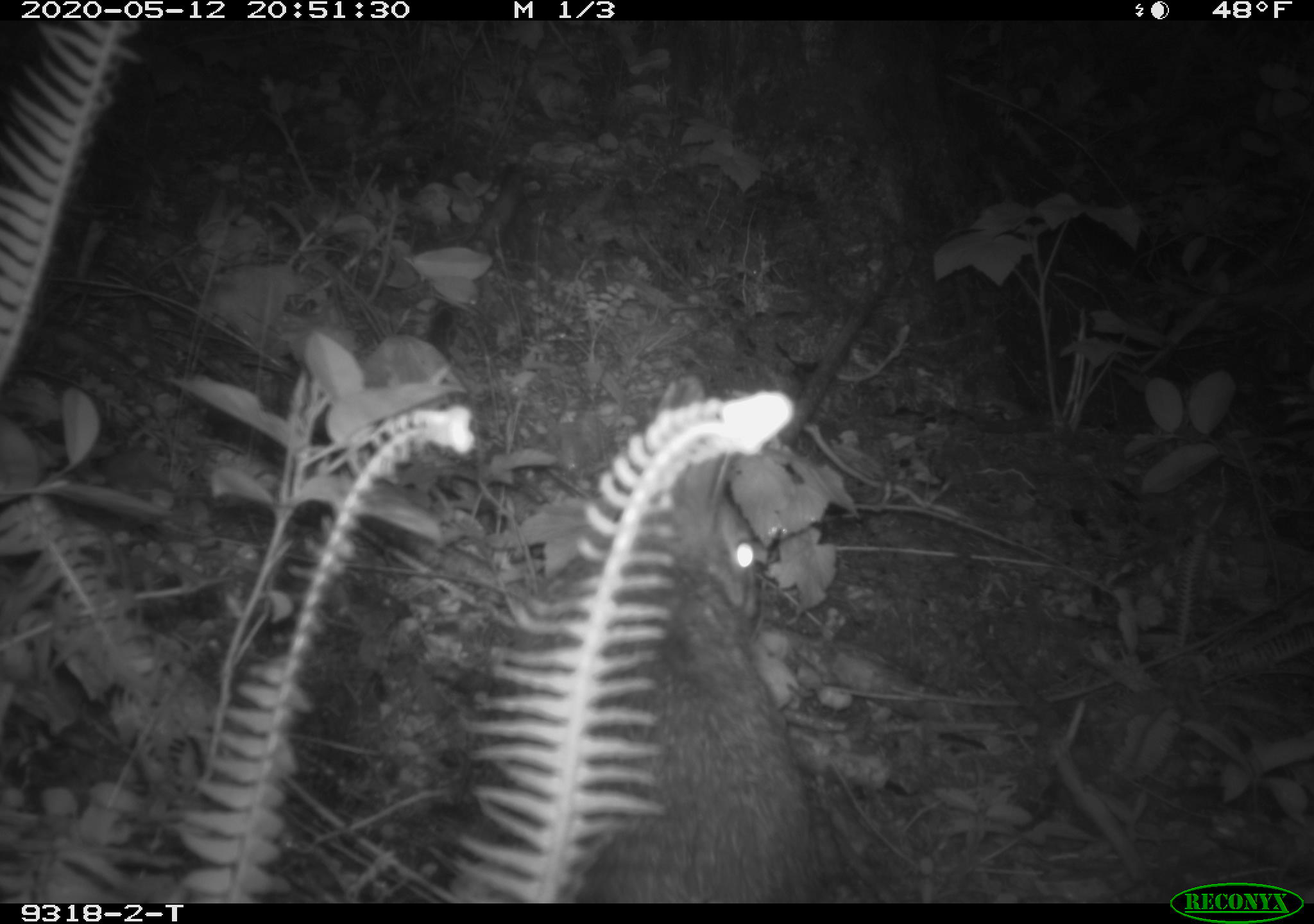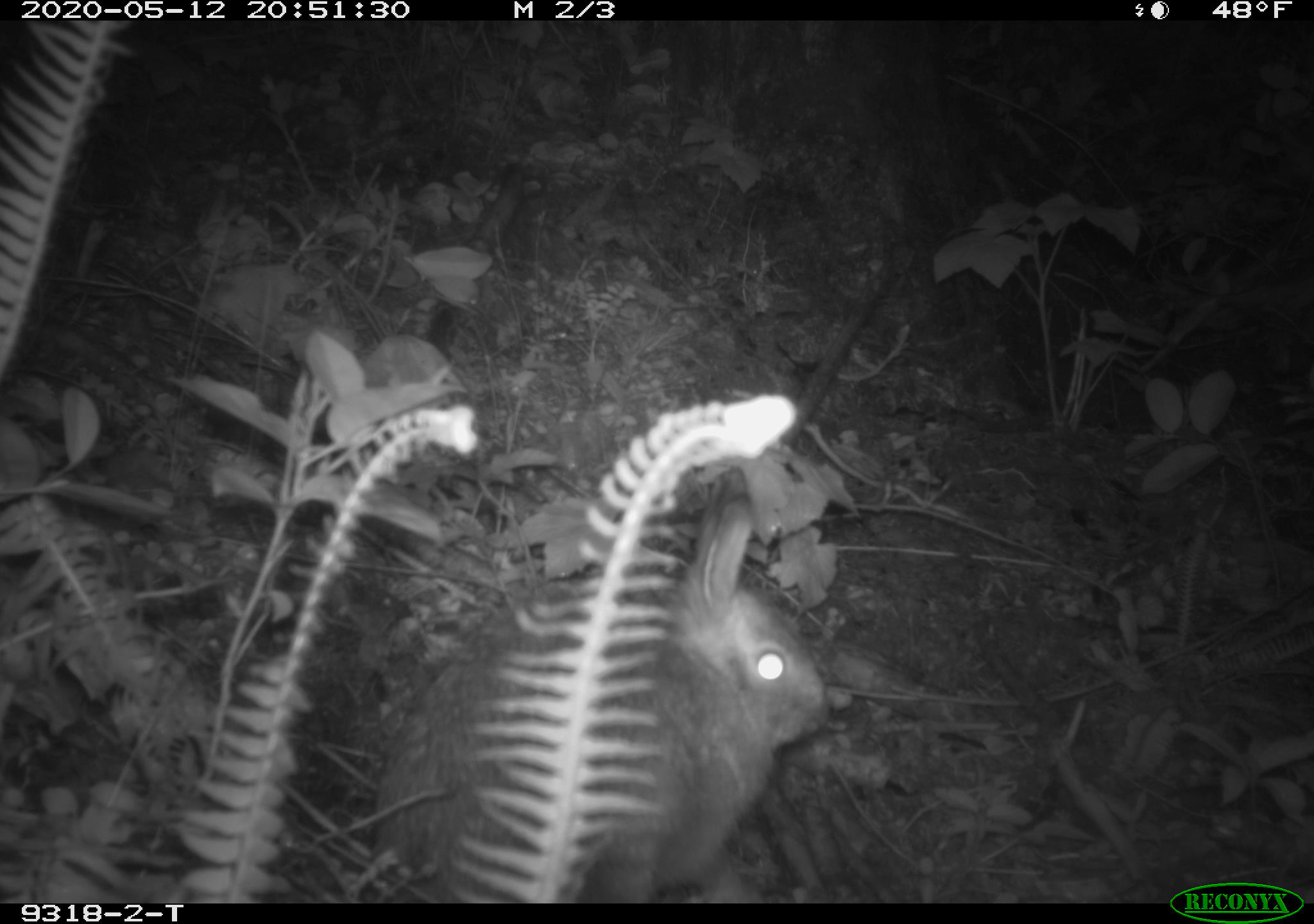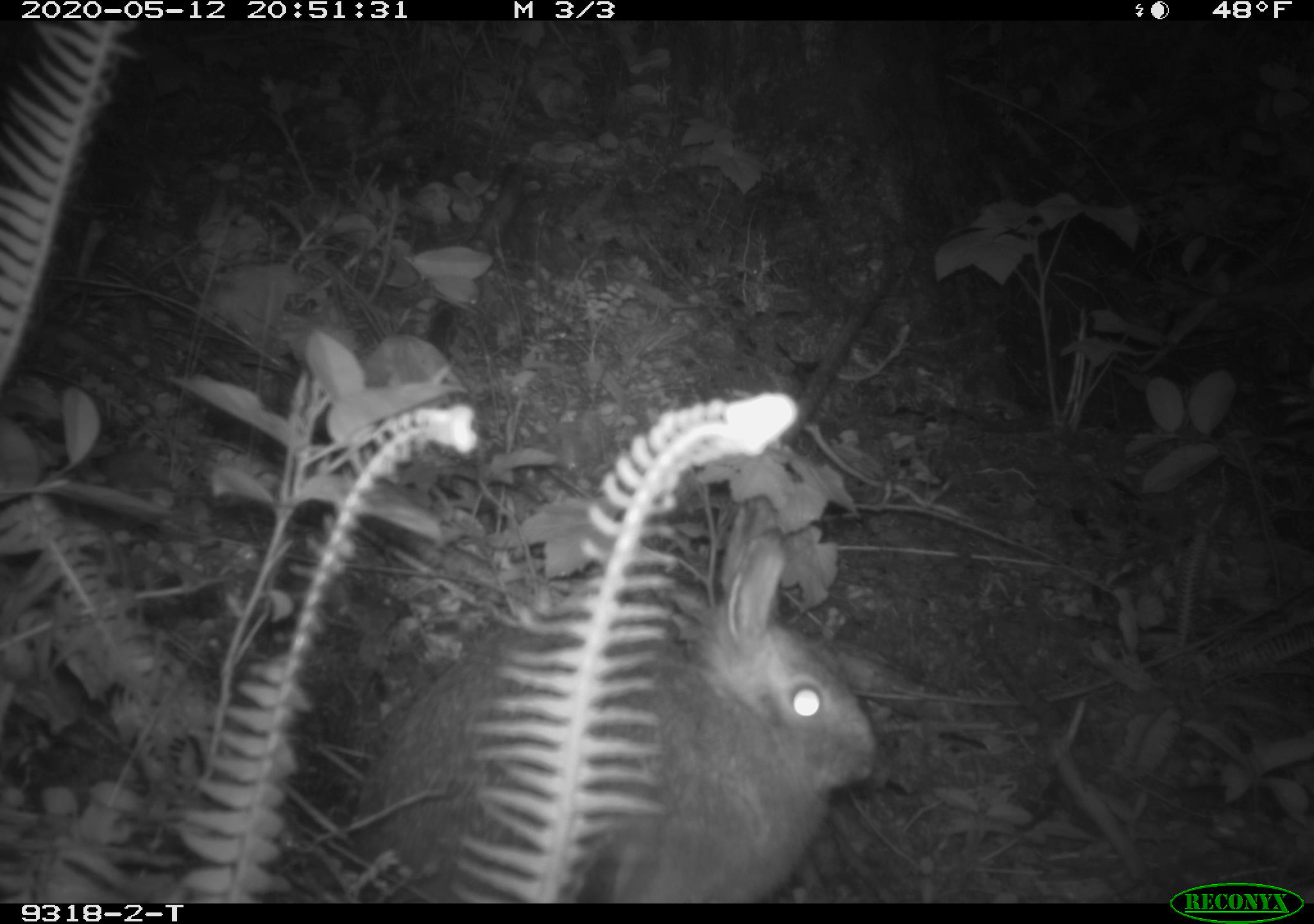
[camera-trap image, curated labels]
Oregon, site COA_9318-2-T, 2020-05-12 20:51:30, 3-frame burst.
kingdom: Animalia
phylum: Chordata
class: Mammalia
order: Lagomorpha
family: Leporidae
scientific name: Leporidae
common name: hares and rabbits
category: leporidae family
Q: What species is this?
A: Leporidae family (hares and rabbits) (Leporidae).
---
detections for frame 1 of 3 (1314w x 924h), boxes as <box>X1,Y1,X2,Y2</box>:
leporidae family: <box>474,369,827,898</box>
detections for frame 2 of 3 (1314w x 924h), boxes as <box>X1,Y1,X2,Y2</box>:
leporidae family: <box>362,463,837,894</box>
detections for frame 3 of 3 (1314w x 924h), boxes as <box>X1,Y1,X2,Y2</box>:
leporidae family: <box>345,502,883,894</box>